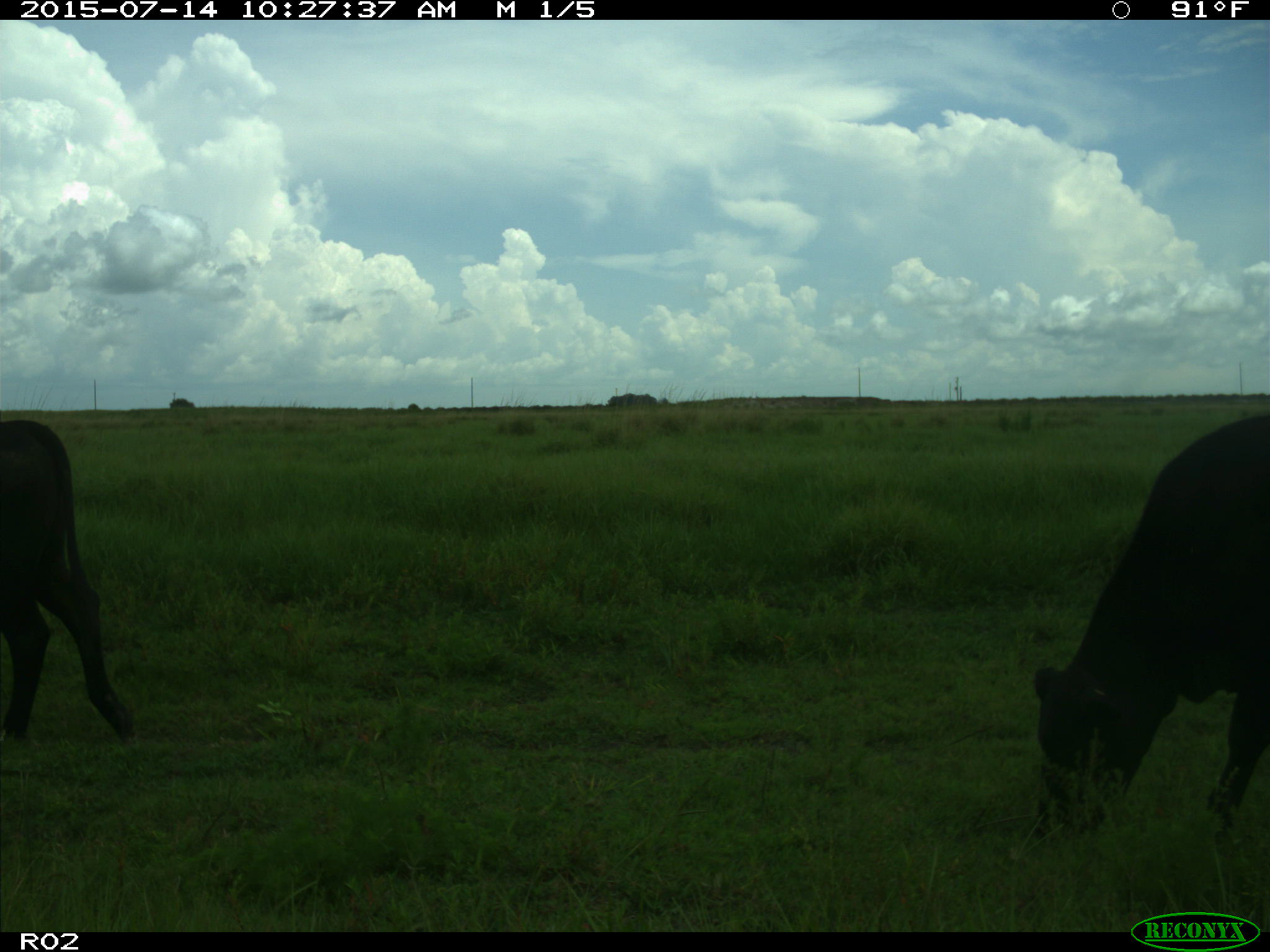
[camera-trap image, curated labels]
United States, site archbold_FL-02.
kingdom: Animalia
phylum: Chordata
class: Mammalia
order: Artiodactyla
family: Bovidae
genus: Bos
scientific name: Bos taurus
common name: domestic cow